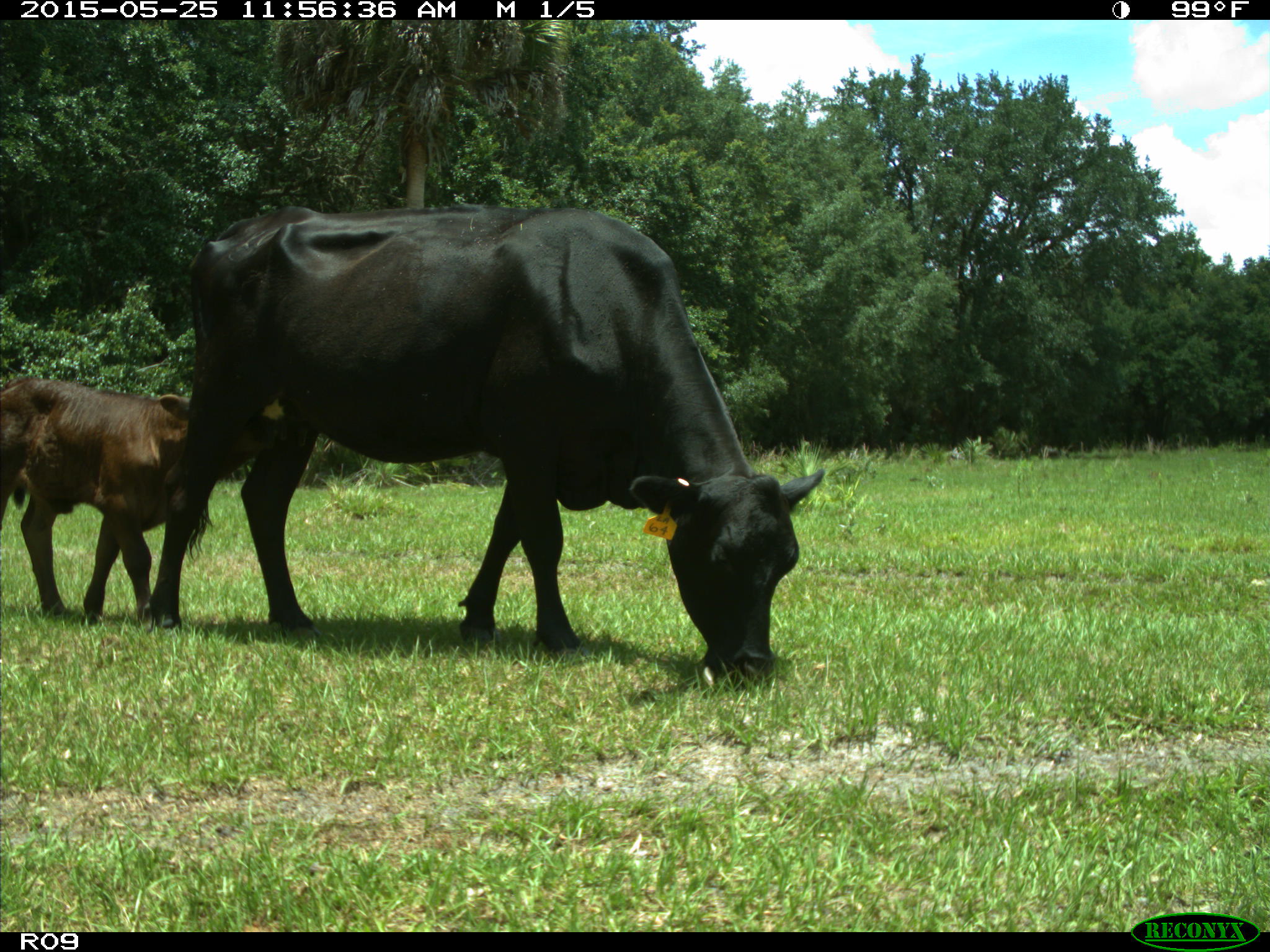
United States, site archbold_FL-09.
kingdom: Animalia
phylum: Chordata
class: Mammalia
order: Artiodactyla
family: Bovidae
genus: Bos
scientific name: Bos taurus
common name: domestic cow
Bos taurus (domestic cow).